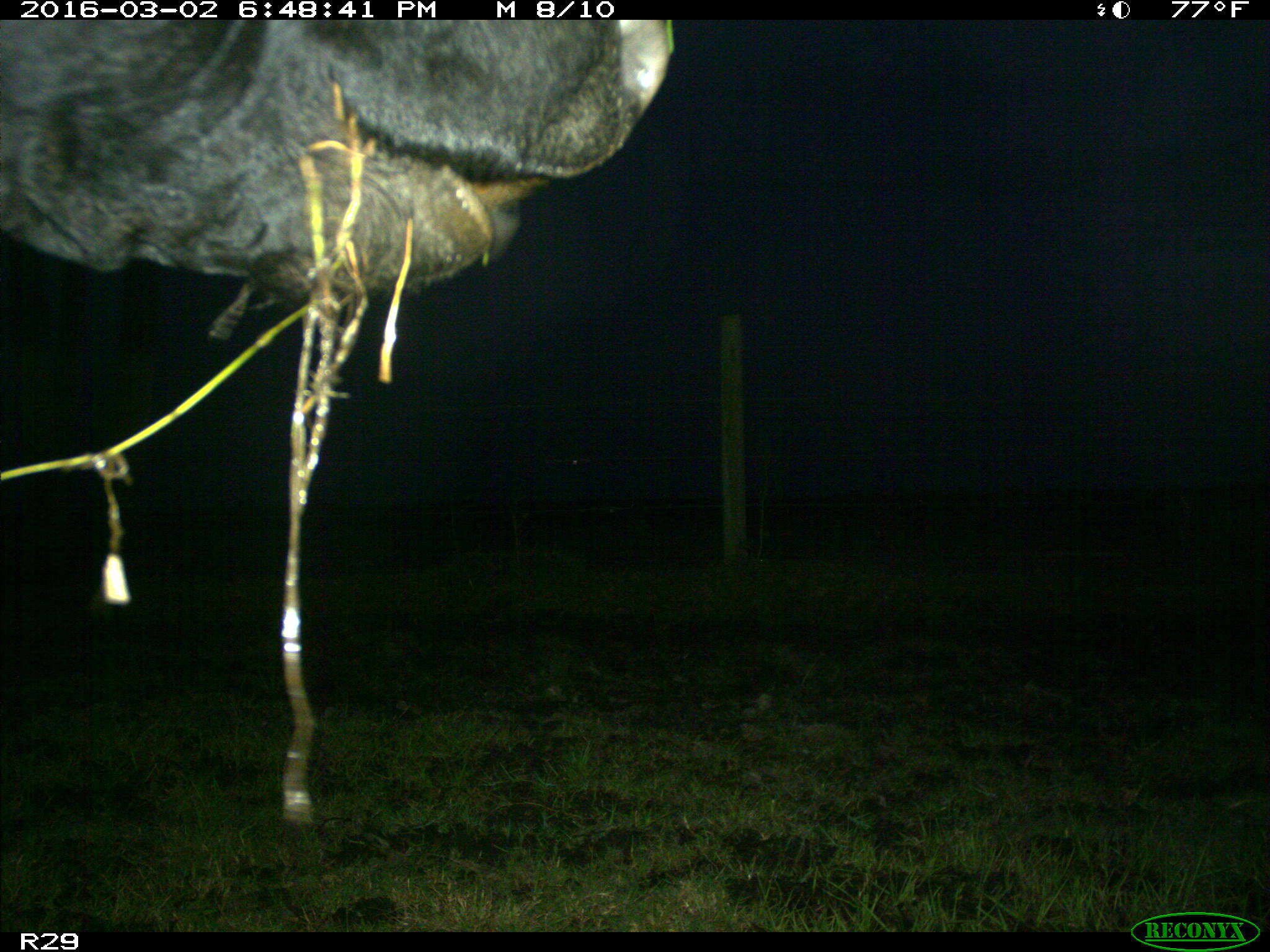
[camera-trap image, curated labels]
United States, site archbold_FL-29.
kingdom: Animalia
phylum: Chordata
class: Mammalia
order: Artiodactyla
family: Bovidae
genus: Bos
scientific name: Bos taurus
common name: domestic cow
Bos taurus (domestic cow).